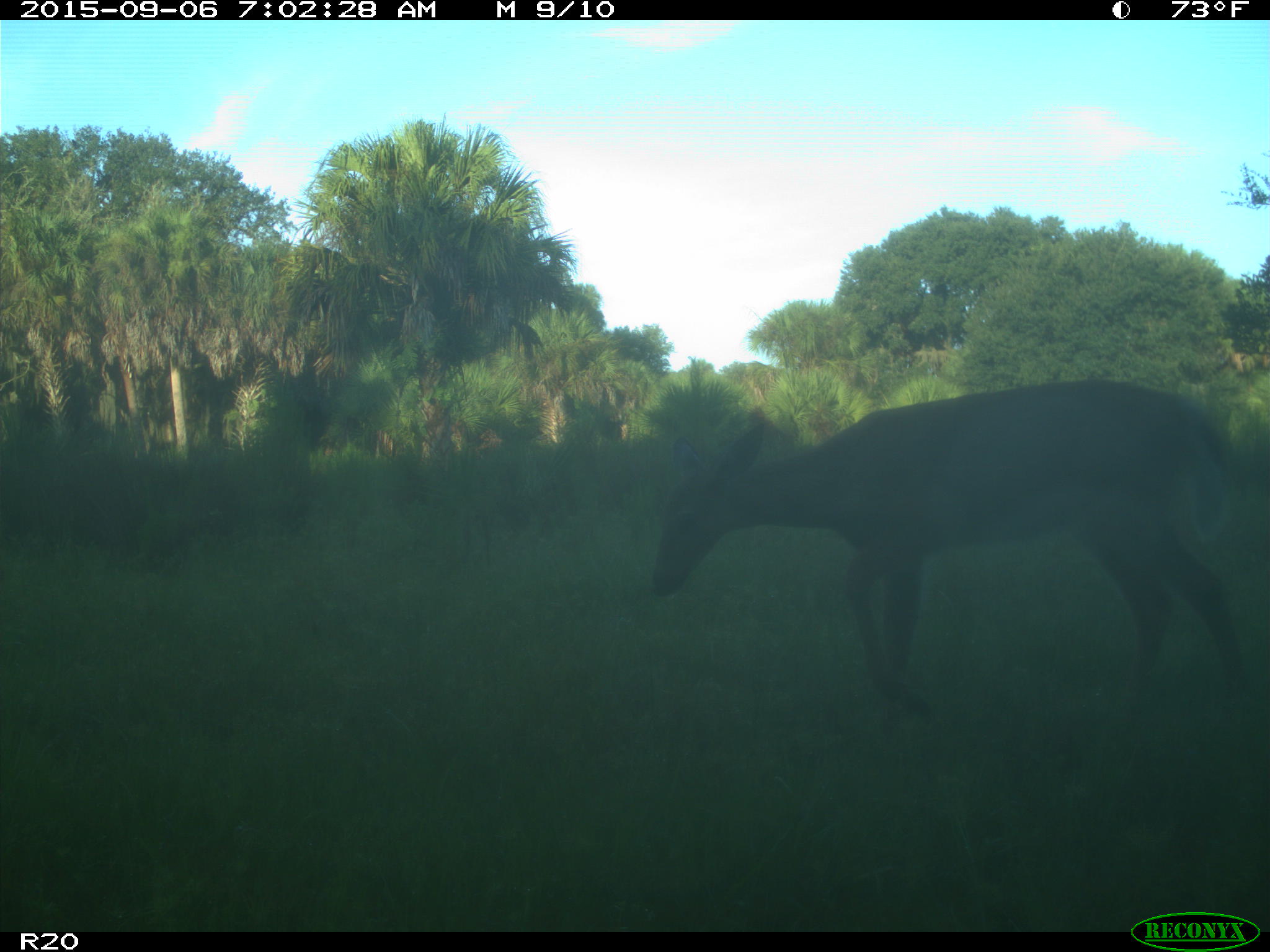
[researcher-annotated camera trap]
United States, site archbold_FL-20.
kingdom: Animalia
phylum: Chordata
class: Mammalia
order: Artiodactyla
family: Cervidae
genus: Odocoileus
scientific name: Odocoileus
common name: deer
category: unidentified deer